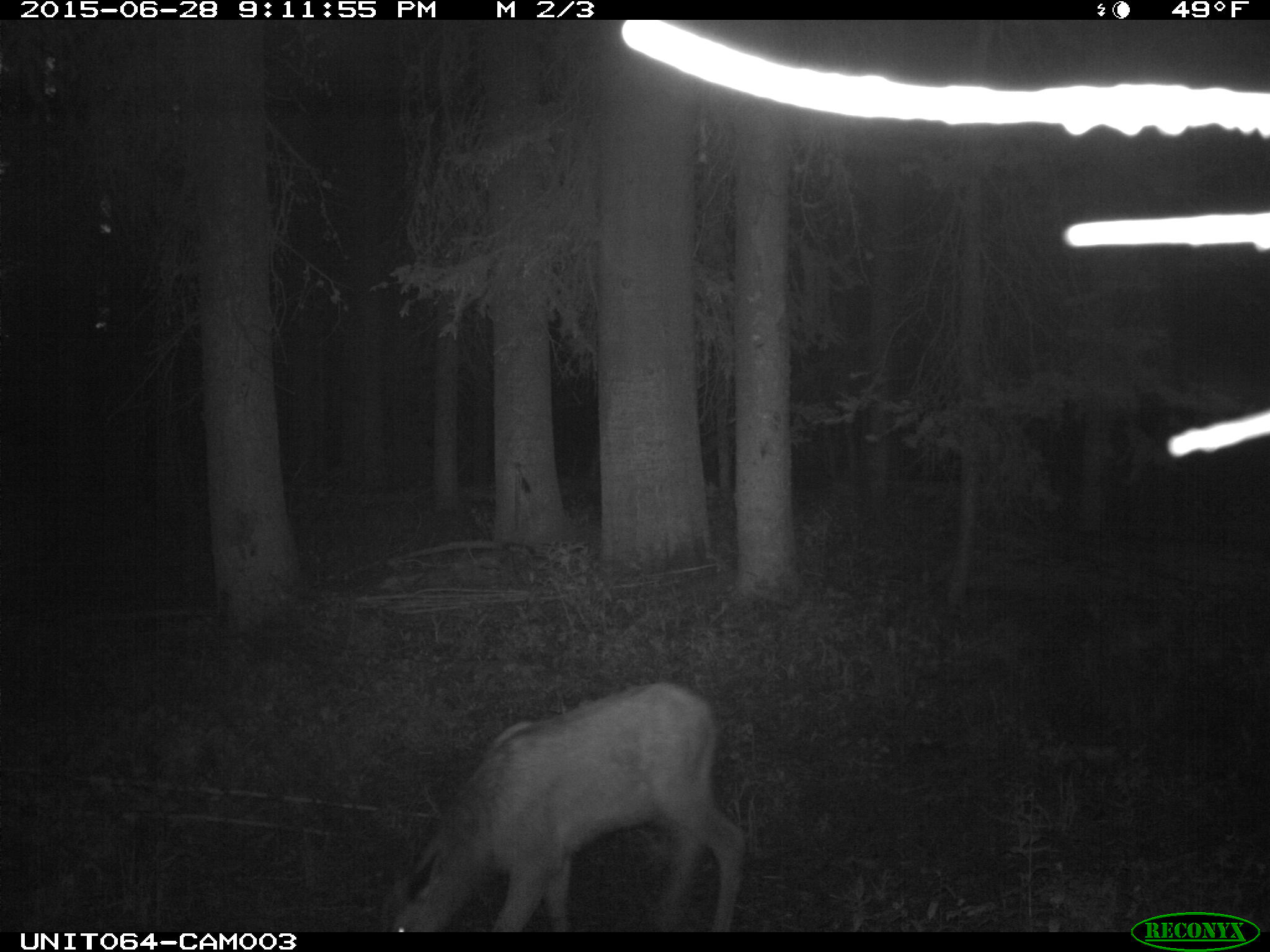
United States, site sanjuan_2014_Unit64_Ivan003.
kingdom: Animalia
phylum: Chordata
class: Mammalia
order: Artiodactyla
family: Cervidae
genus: Cervus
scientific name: Cervus elaphus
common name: red deer